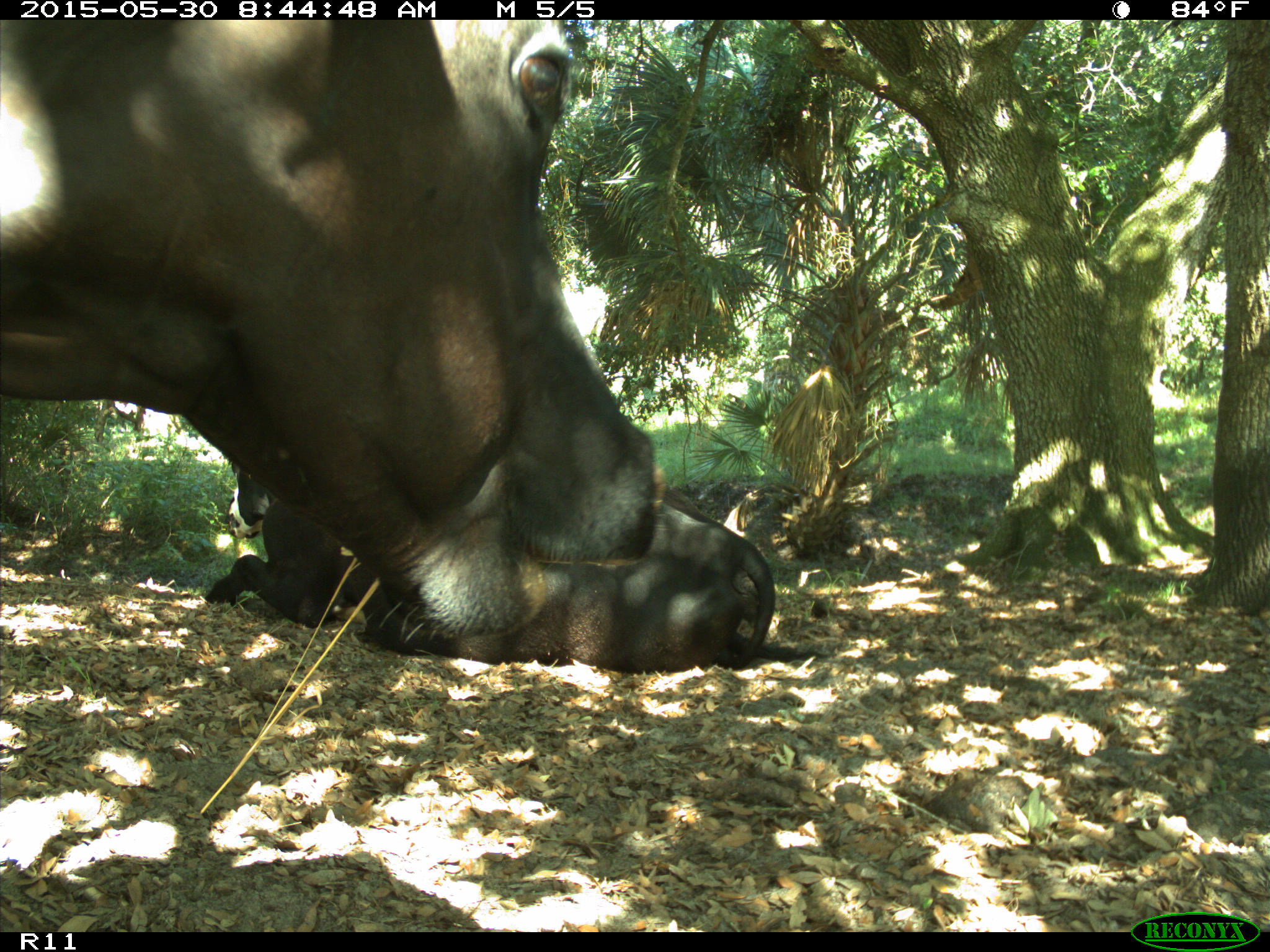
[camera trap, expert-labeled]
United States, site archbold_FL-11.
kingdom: Animalia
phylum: Chordata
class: Mammalia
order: Artiodactyla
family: Bovidae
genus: Bos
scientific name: Bos taurus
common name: domestic cow